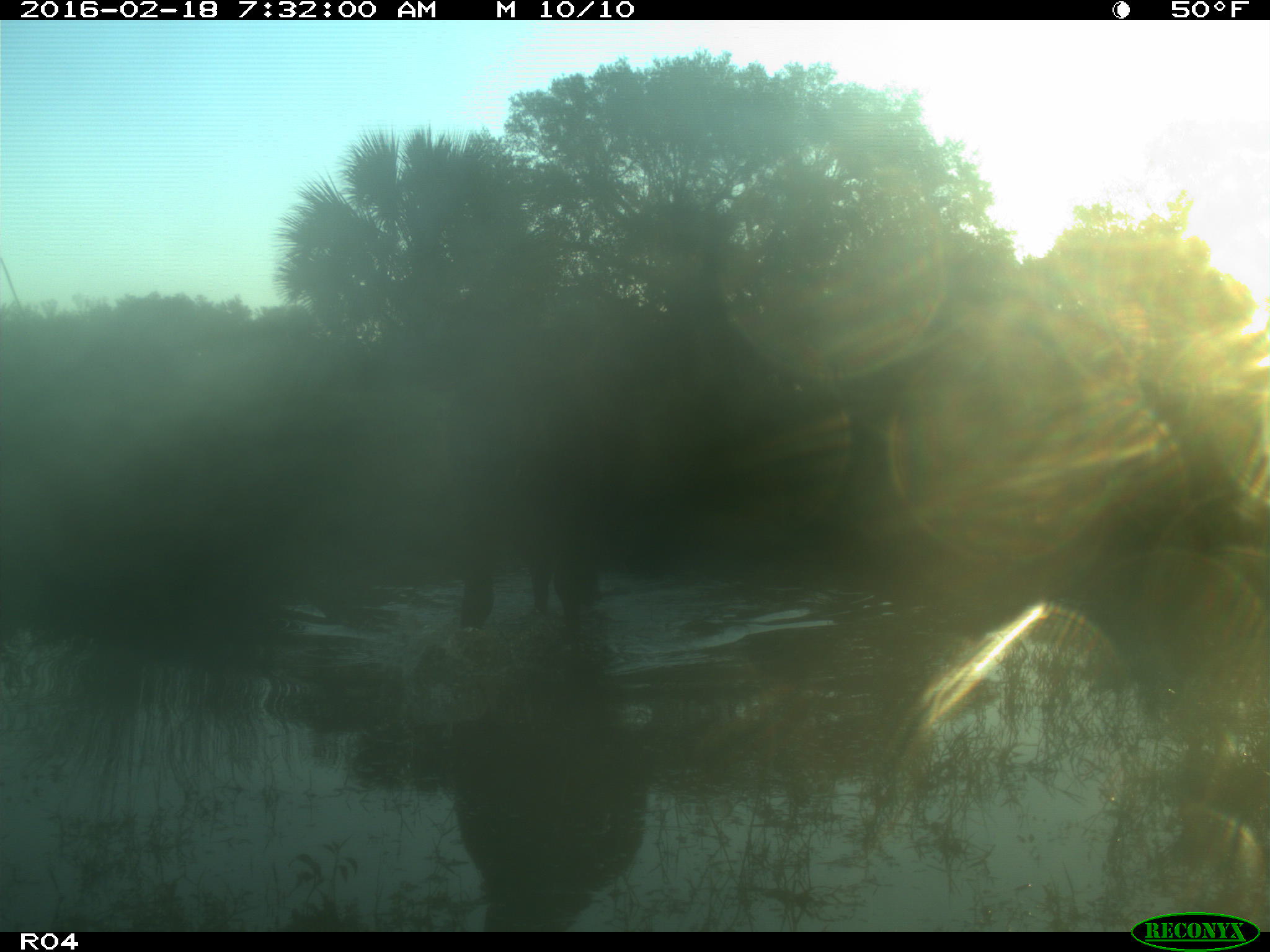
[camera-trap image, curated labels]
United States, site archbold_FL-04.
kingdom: Animalia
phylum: Chordata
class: Mammalia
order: Artiodactyla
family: Bovidae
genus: Bos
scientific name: Bos taurus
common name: domestic cow